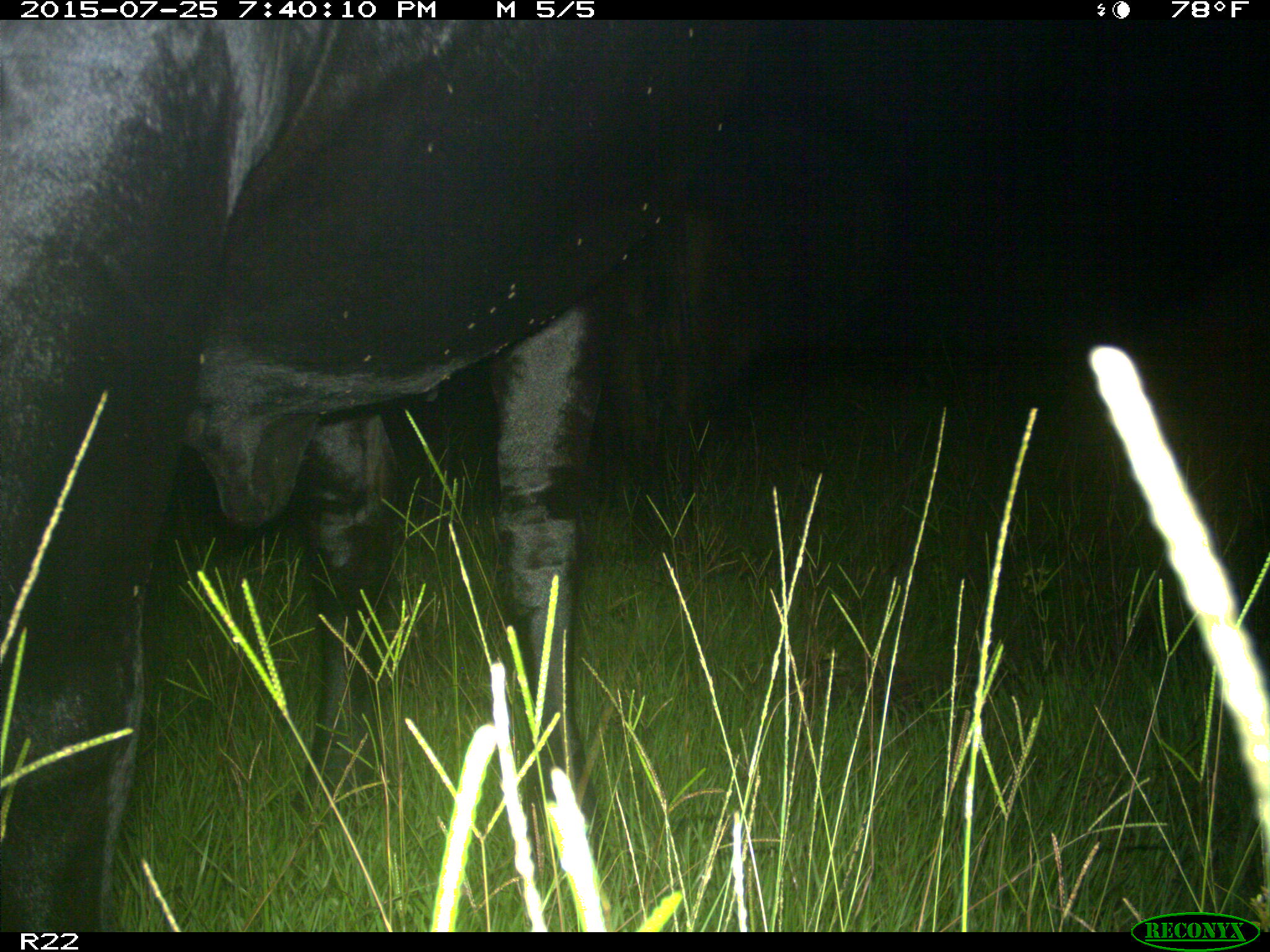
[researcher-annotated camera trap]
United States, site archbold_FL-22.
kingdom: Animalia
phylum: Chordata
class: Mammalia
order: Artiodactyla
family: Bovidae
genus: Bos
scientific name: Bos taurus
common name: domestic cow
Bos taurus (domestic cow).